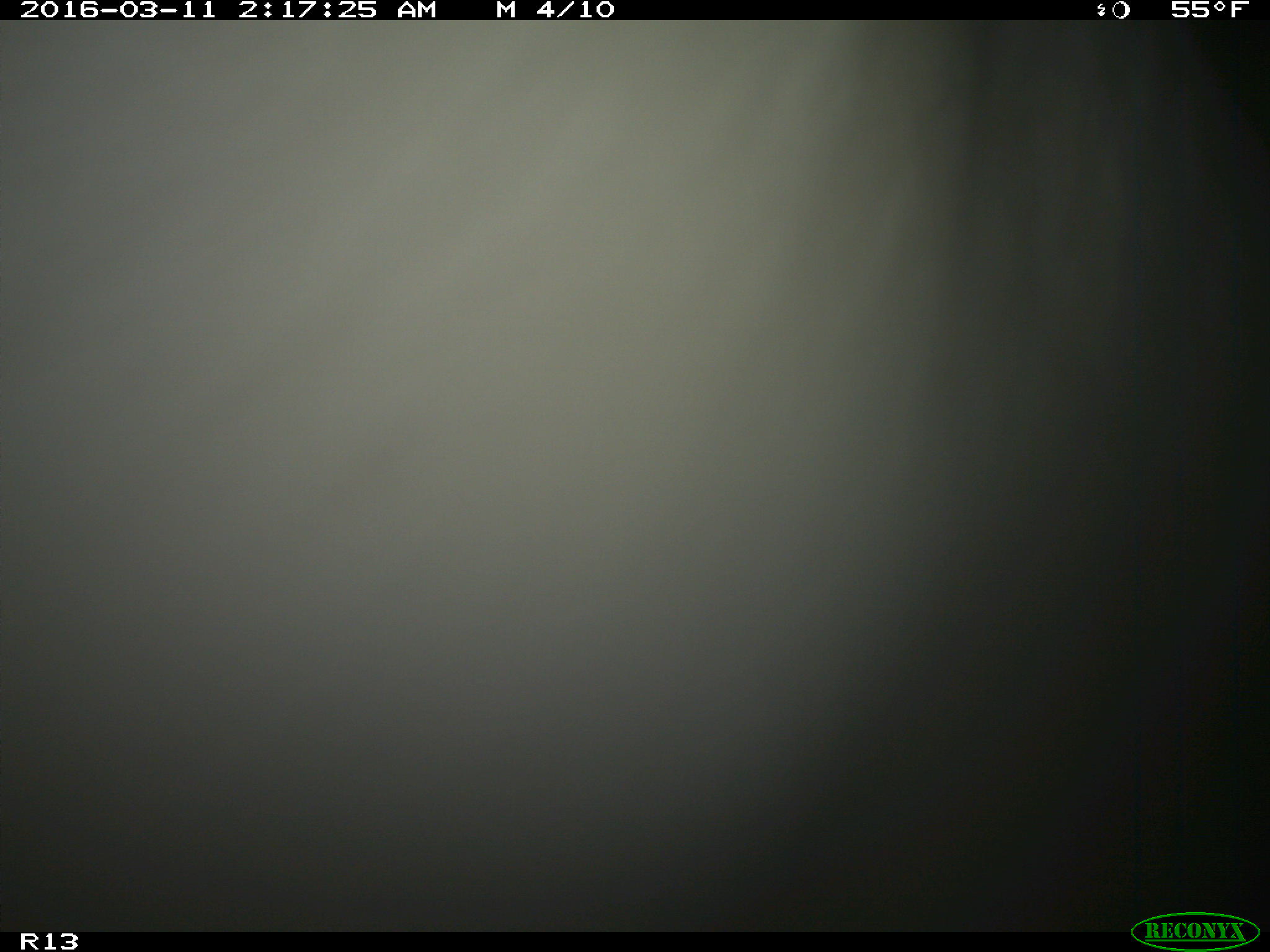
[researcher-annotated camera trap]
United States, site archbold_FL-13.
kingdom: Animalia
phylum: Chordata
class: Mammalia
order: Artiodactyla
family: Bovidae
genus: Bos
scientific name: Bos taurus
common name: domestic cow